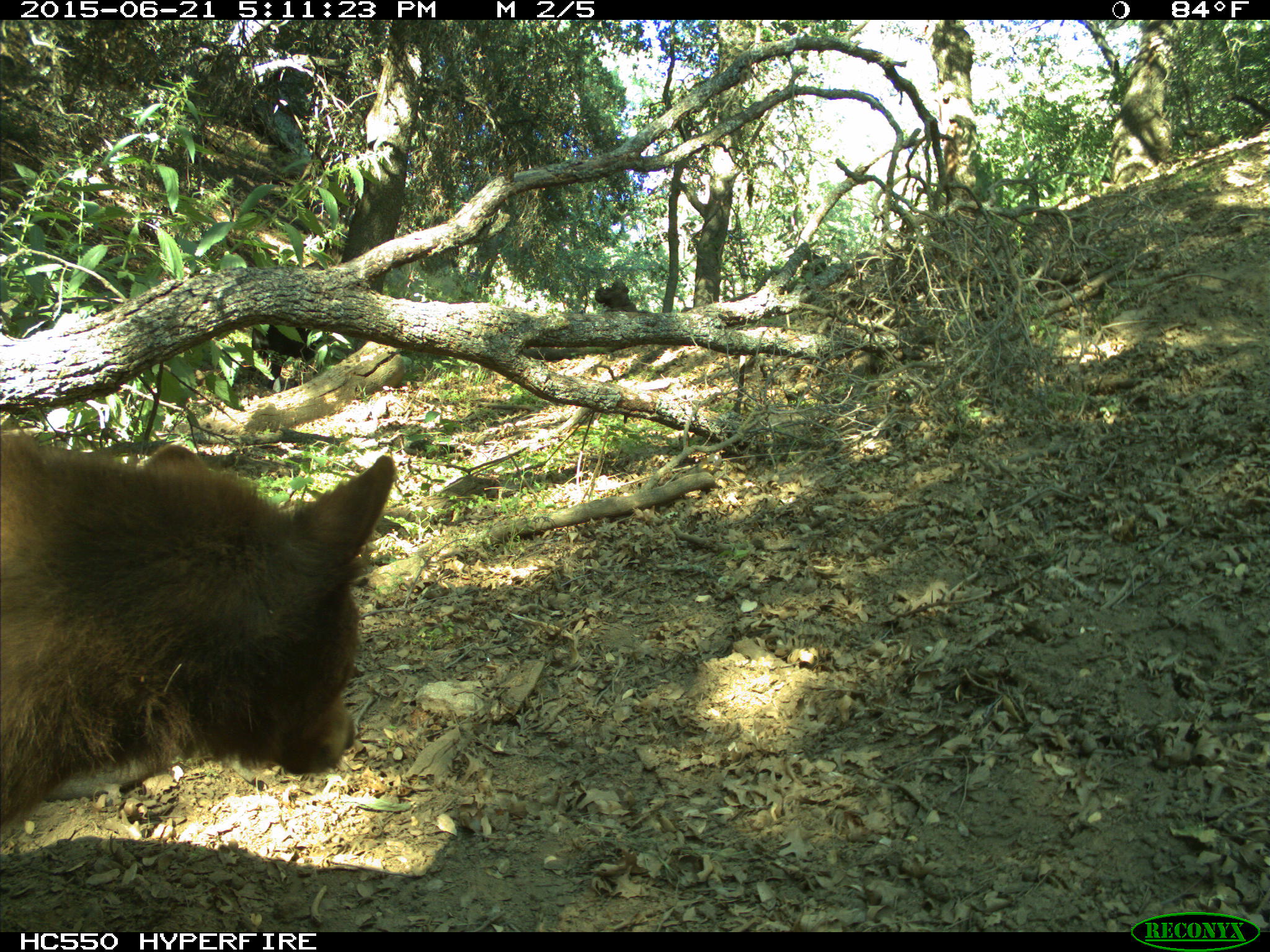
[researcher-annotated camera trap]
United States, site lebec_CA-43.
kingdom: Animalia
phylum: Chordata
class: Mammalia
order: Carnivora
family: Ursidae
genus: Ursus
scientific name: Ursus americanus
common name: american black bear